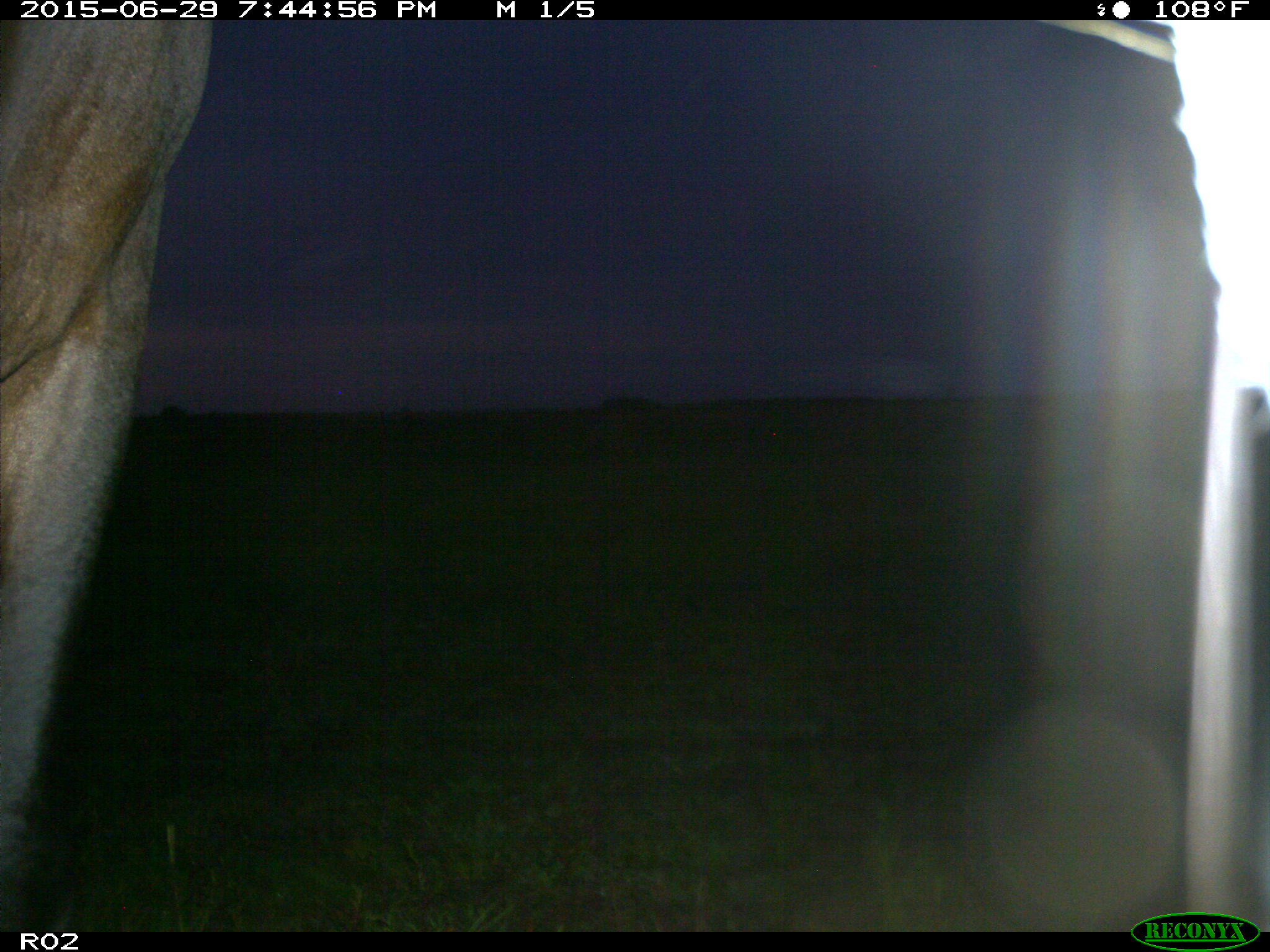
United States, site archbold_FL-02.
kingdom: Animalia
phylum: Chordata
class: Mammalia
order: Artiodactyla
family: Bovidae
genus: Bos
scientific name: Bos taurus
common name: domestic cow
Bos taurus (domestic cow).